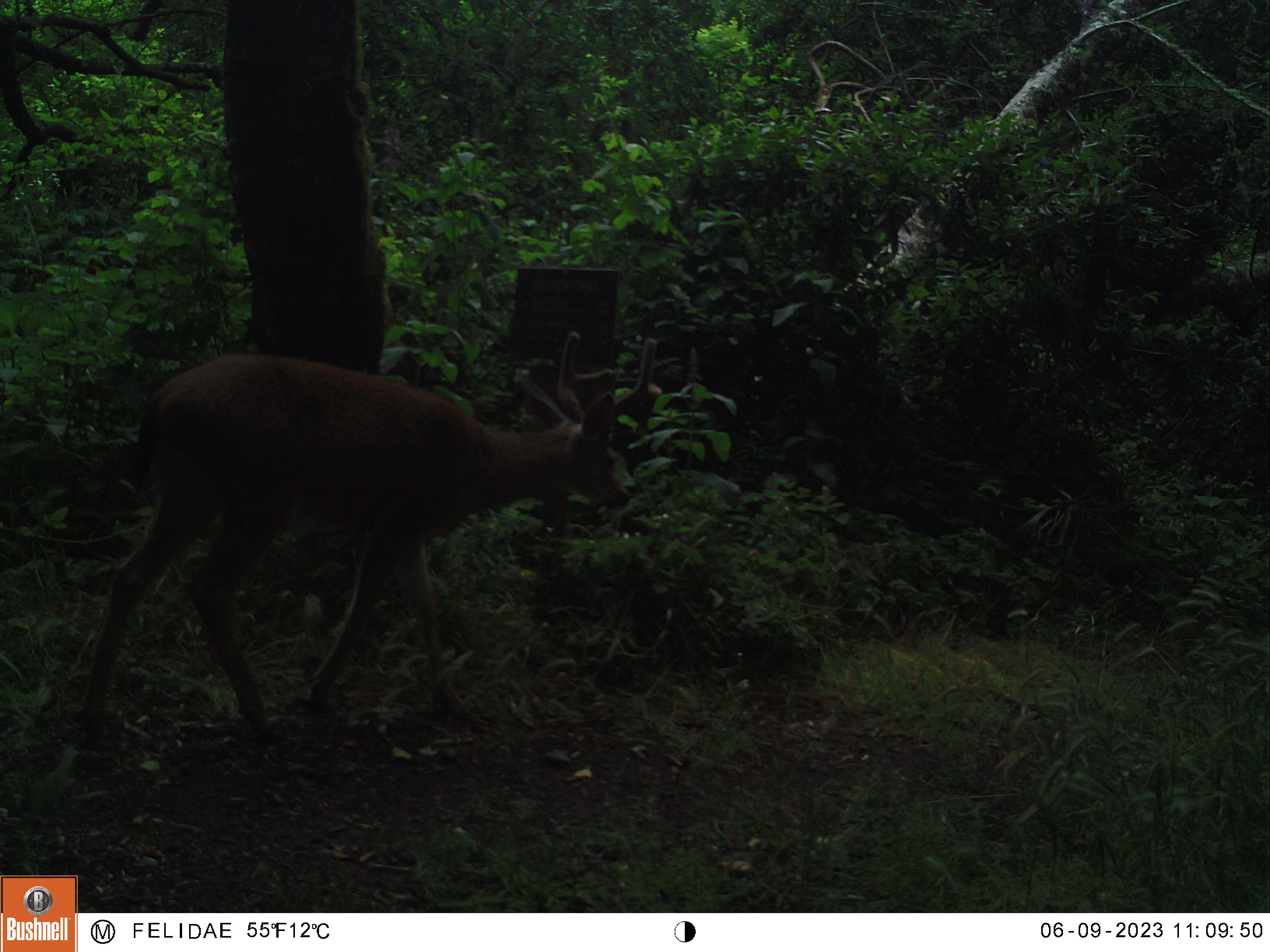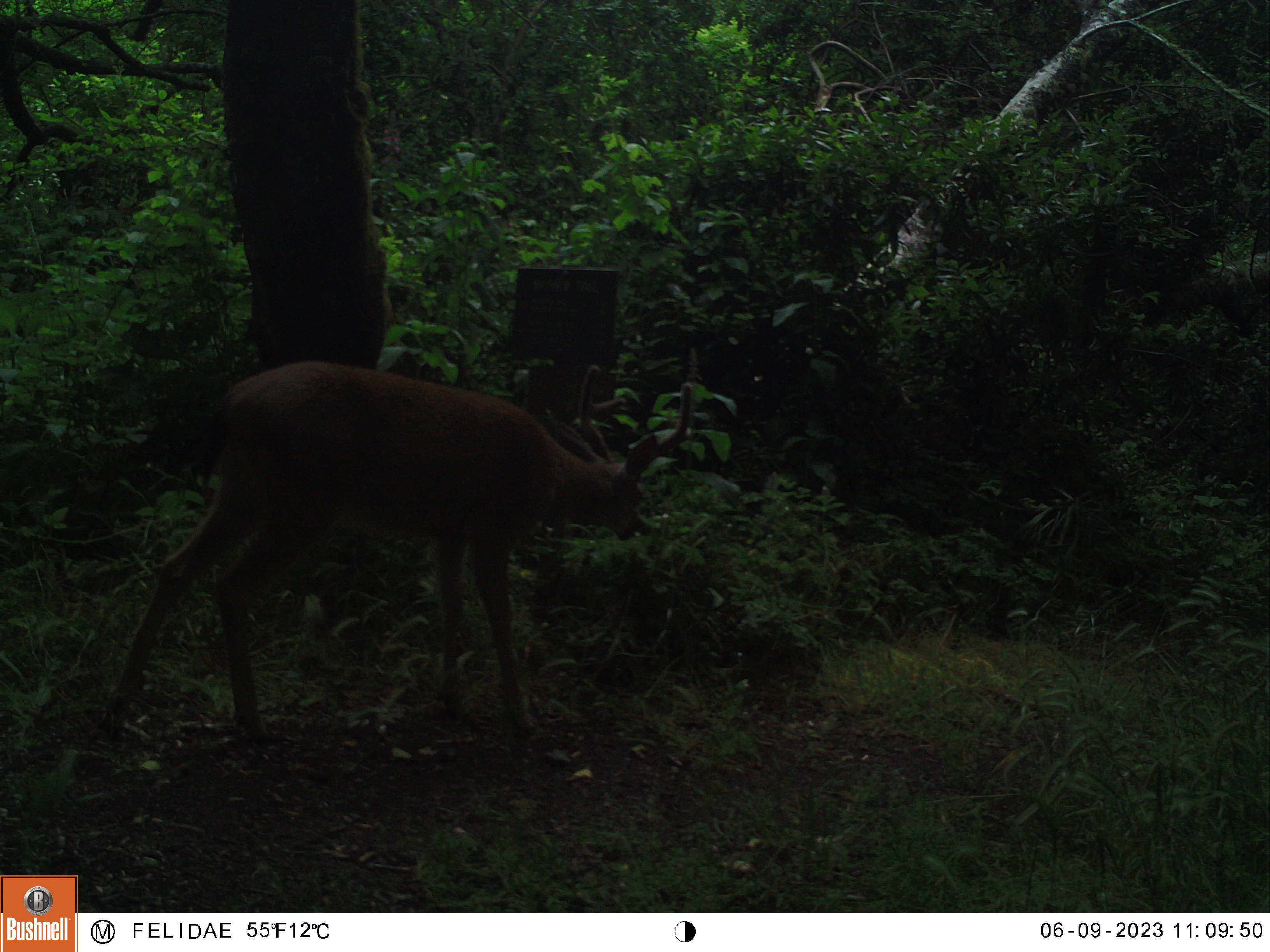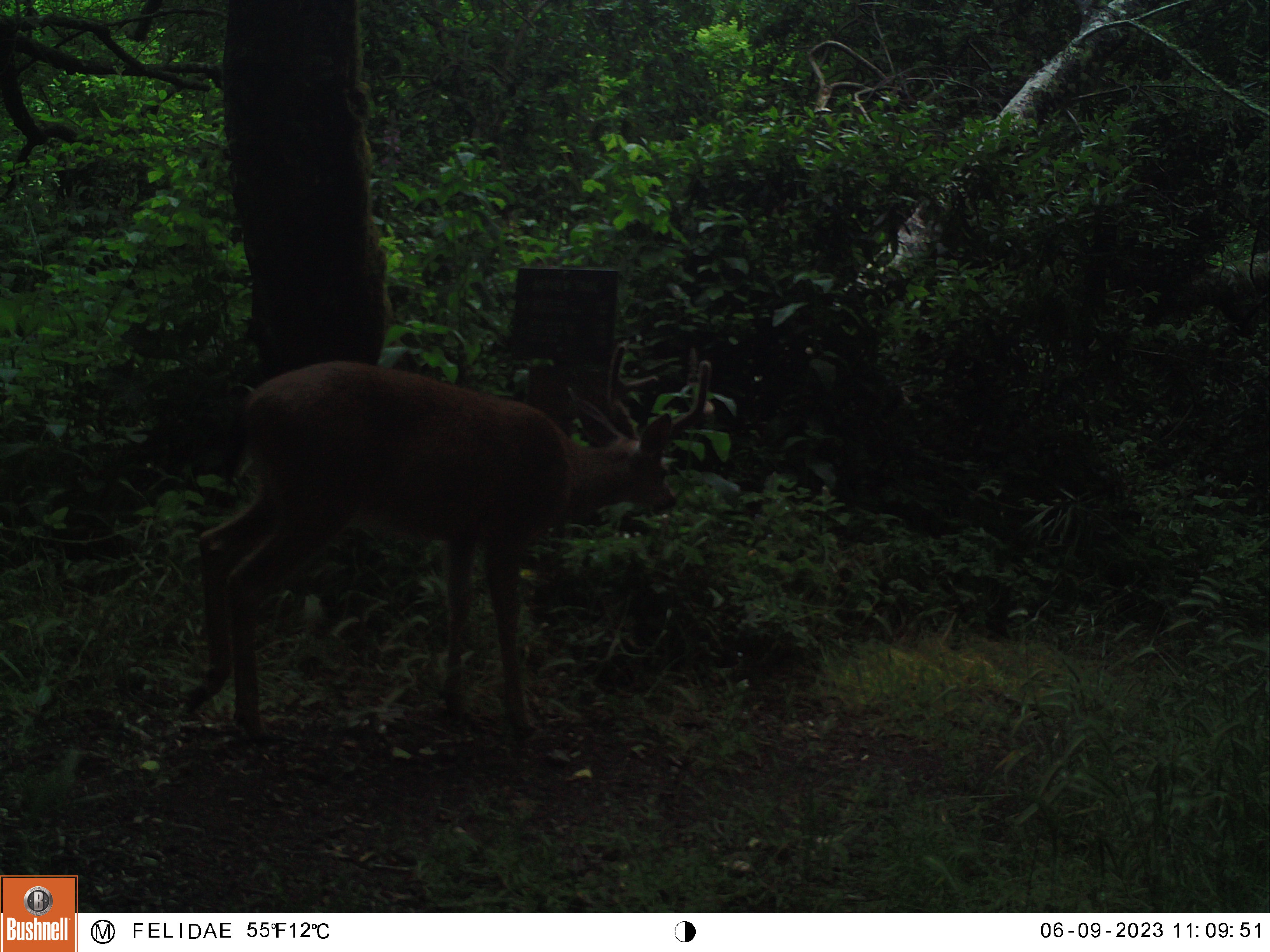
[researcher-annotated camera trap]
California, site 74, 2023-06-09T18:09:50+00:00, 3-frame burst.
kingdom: Animalia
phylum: Chordata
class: Mammalia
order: Artiodactyla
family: Cervidae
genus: Odocoileus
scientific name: Odocoileus hemionus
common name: mule deer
Mule deer (Odocoileus hemionus).